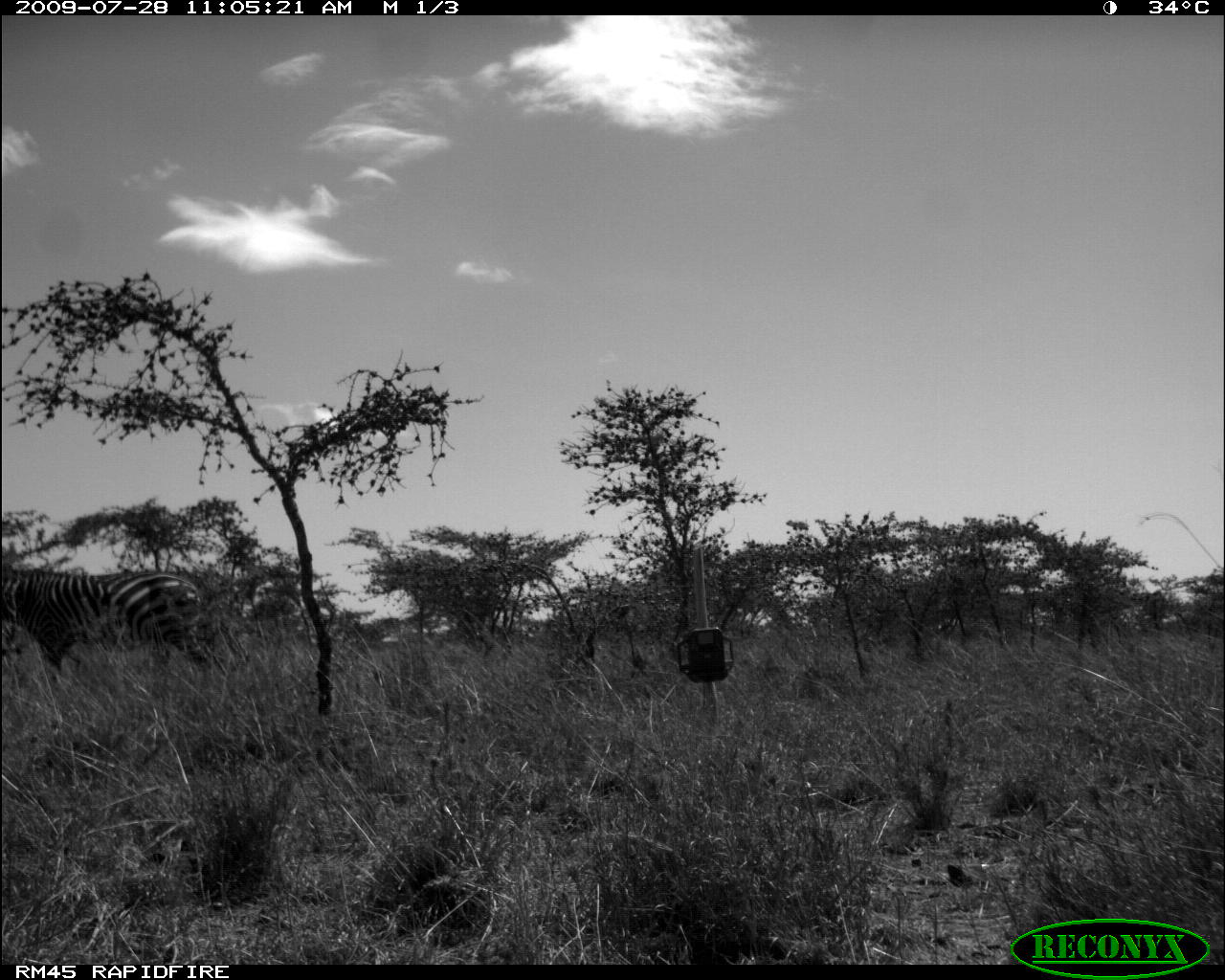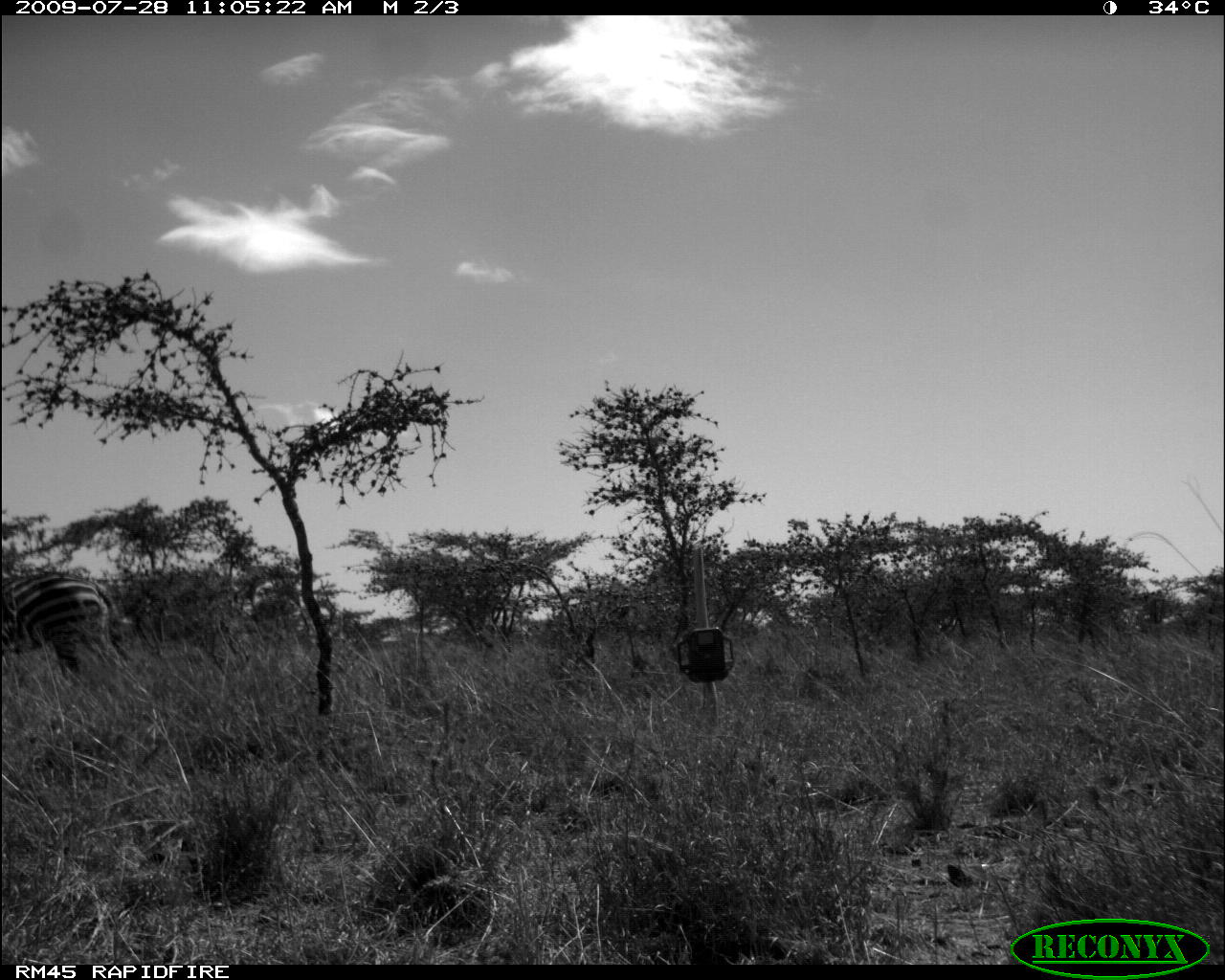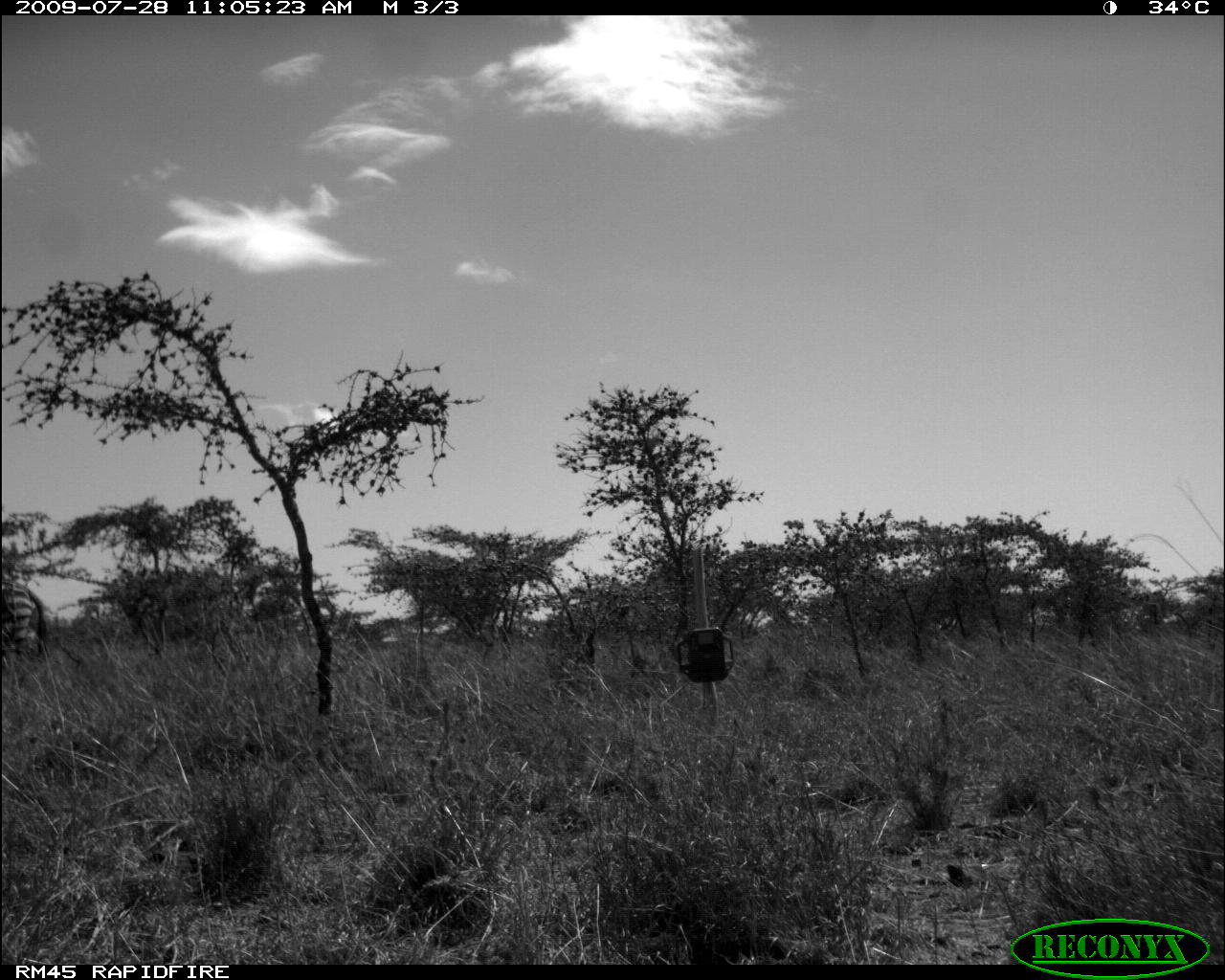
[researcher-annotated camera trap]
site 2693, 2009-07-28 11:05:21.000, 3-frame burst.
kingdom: Animalia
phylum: Chordata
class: Mammalia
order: Perissodactyla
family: Equidae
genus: Equus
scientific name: Equus quagga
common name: plains zebra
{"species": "Equus quagga (plains zebra)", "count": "1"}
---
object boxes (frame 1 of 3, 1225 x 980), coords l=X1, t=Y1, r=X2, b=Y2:
equus quagga: l=0, t=561, r=219, b=694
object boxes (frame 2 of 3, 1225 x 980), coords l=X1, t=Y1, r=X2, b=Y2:
equus quagga: l=2, t=569, r=137, b=699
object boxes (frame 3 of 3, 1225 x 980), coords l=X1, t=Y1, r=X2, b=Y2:
equus quagga: l=0, t=580, r=48, b=675